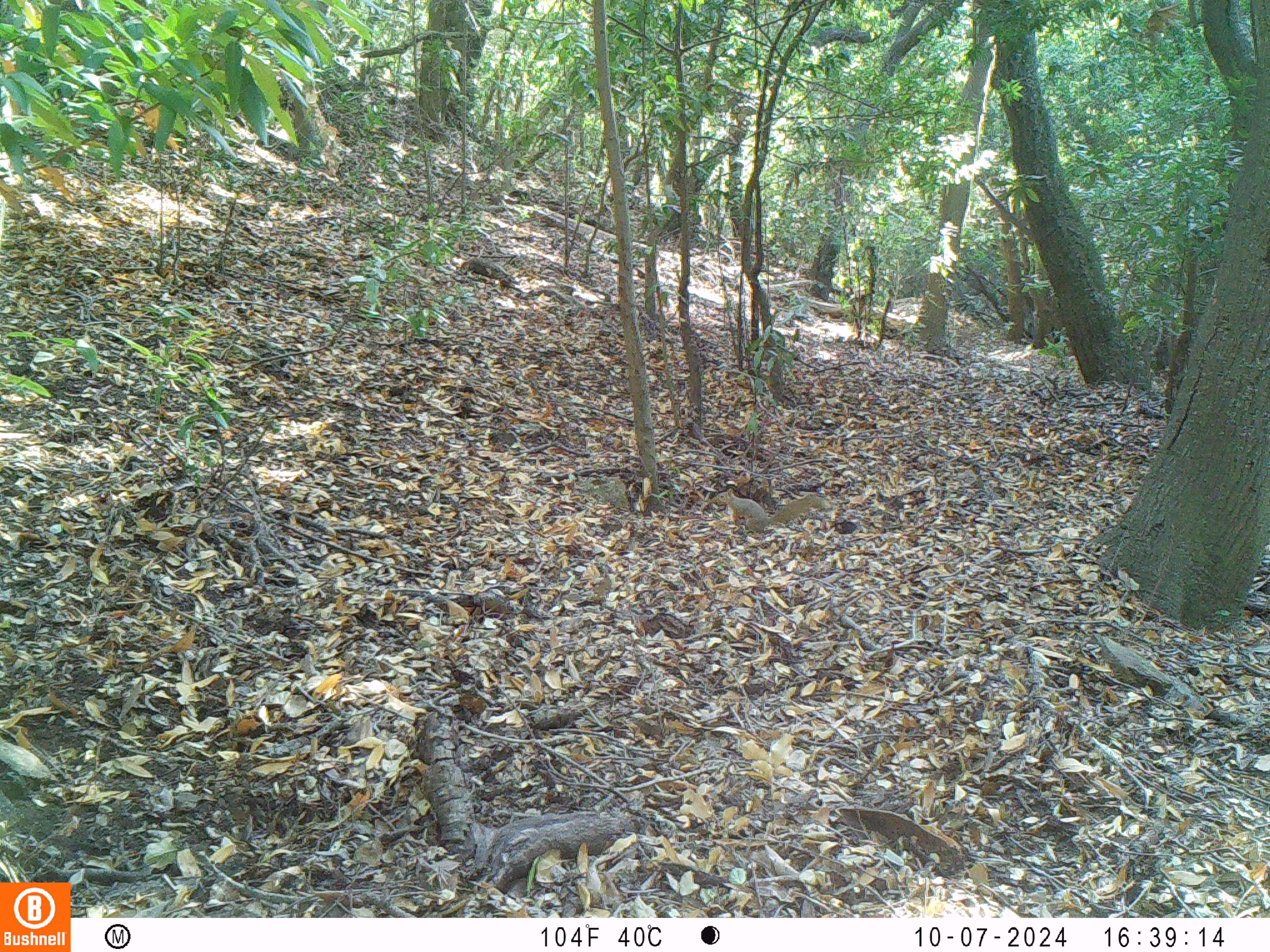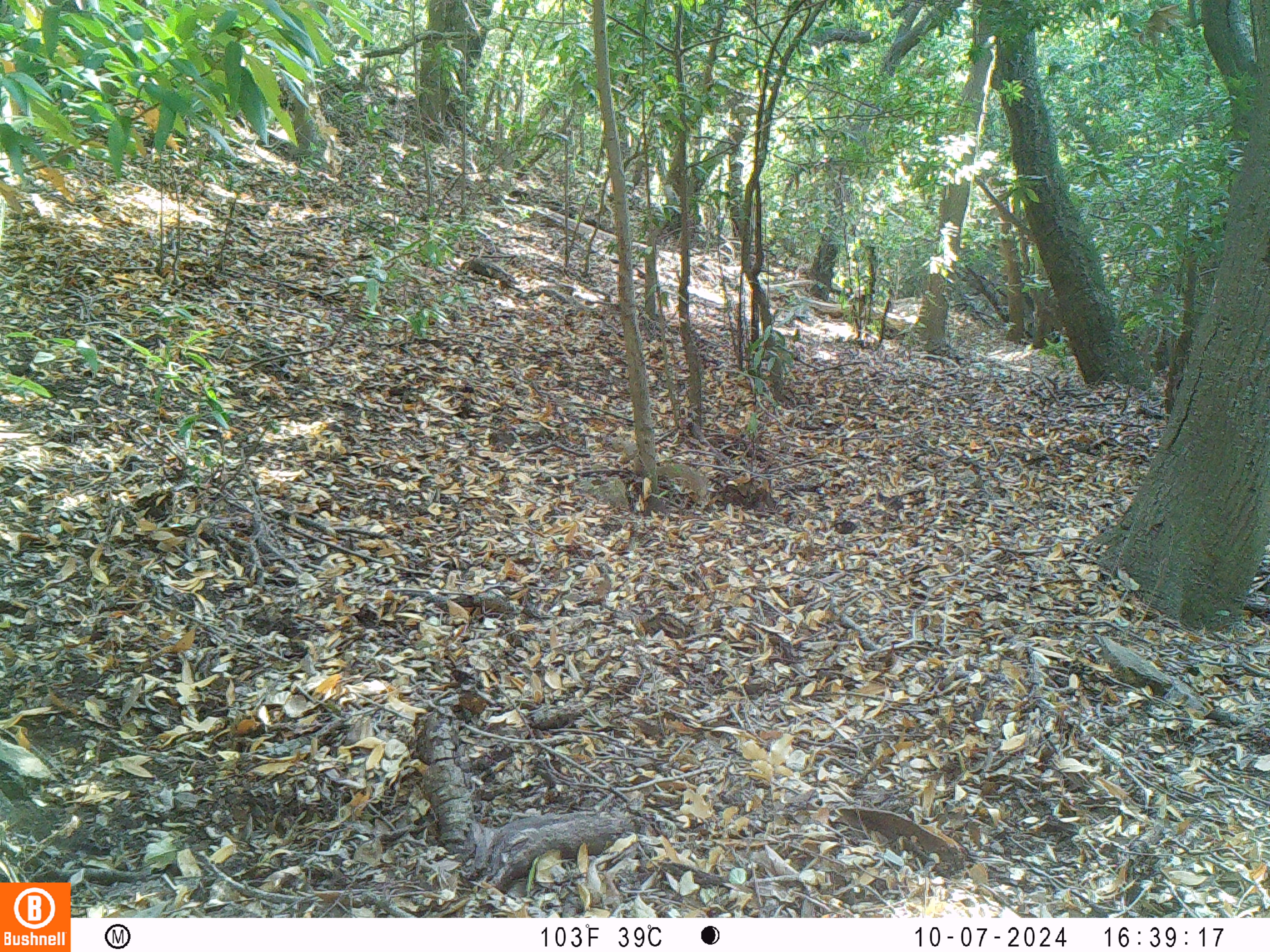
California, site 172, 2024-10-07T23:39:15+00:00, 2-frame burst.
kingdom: Animalia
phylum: Chordata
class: Mammalia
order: Rodentia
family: Sciuridae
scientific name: Sciuridae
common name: squirrel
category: unknown squirrel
Unknown squirrel (squirrel) (Sciuridae).